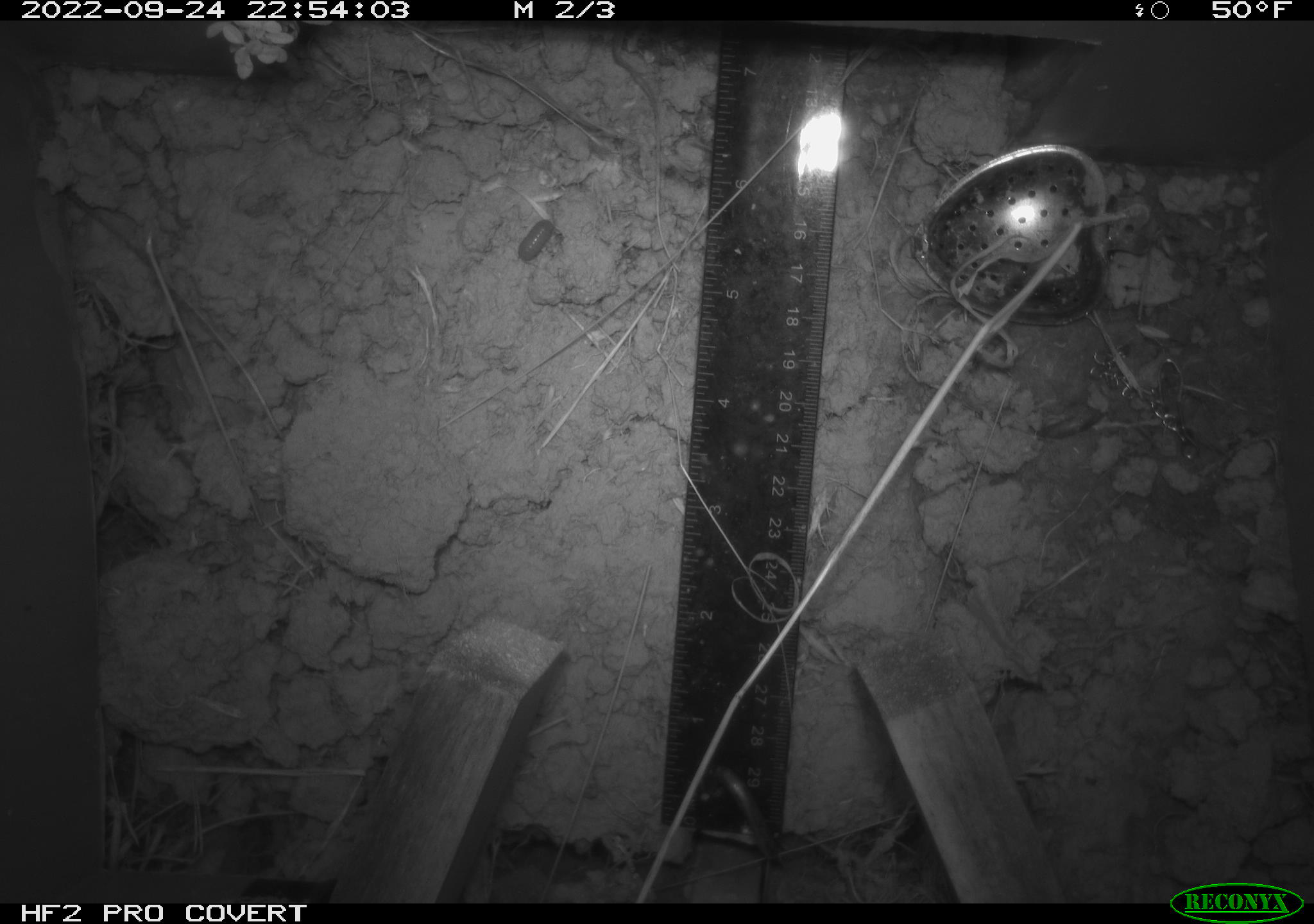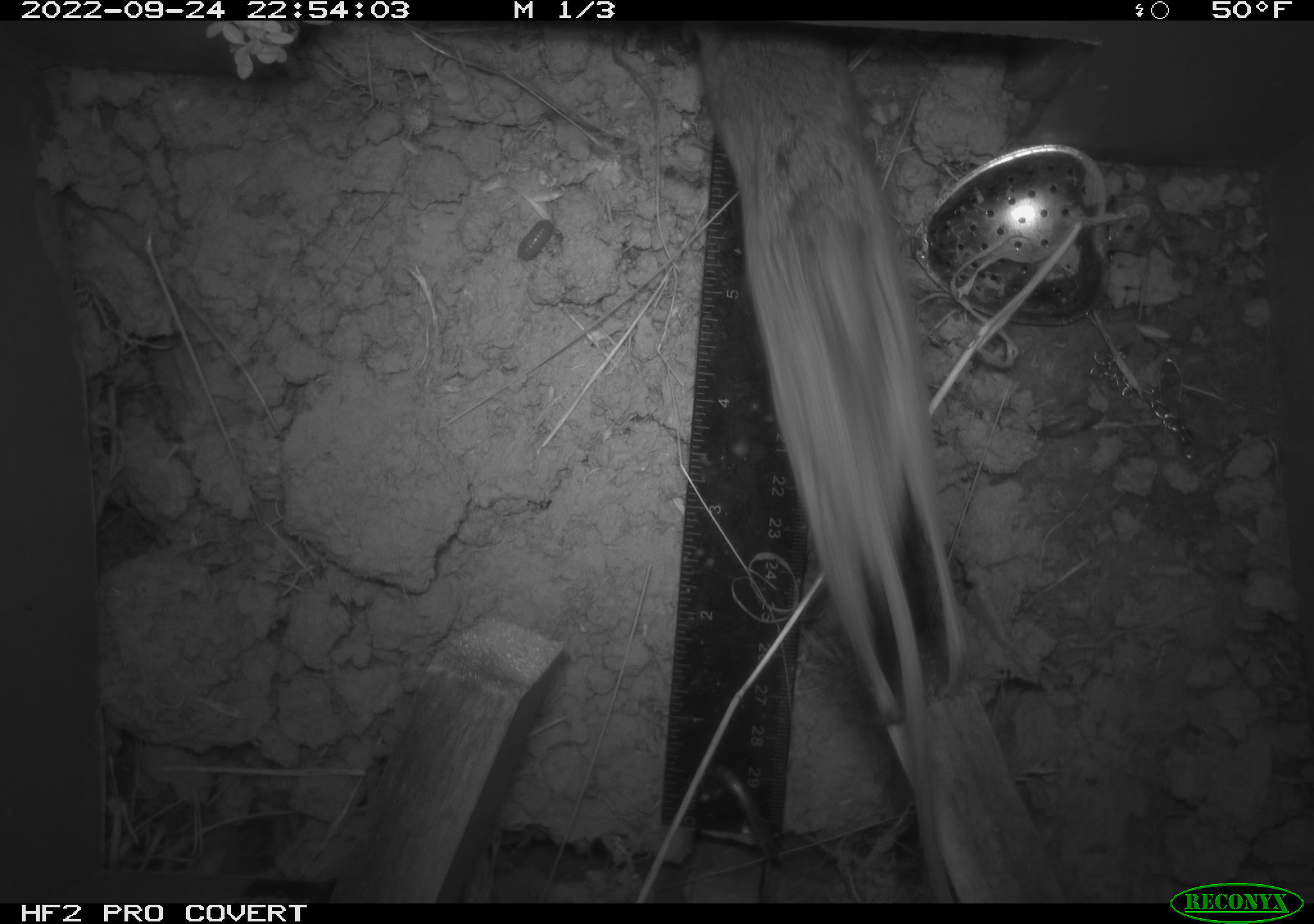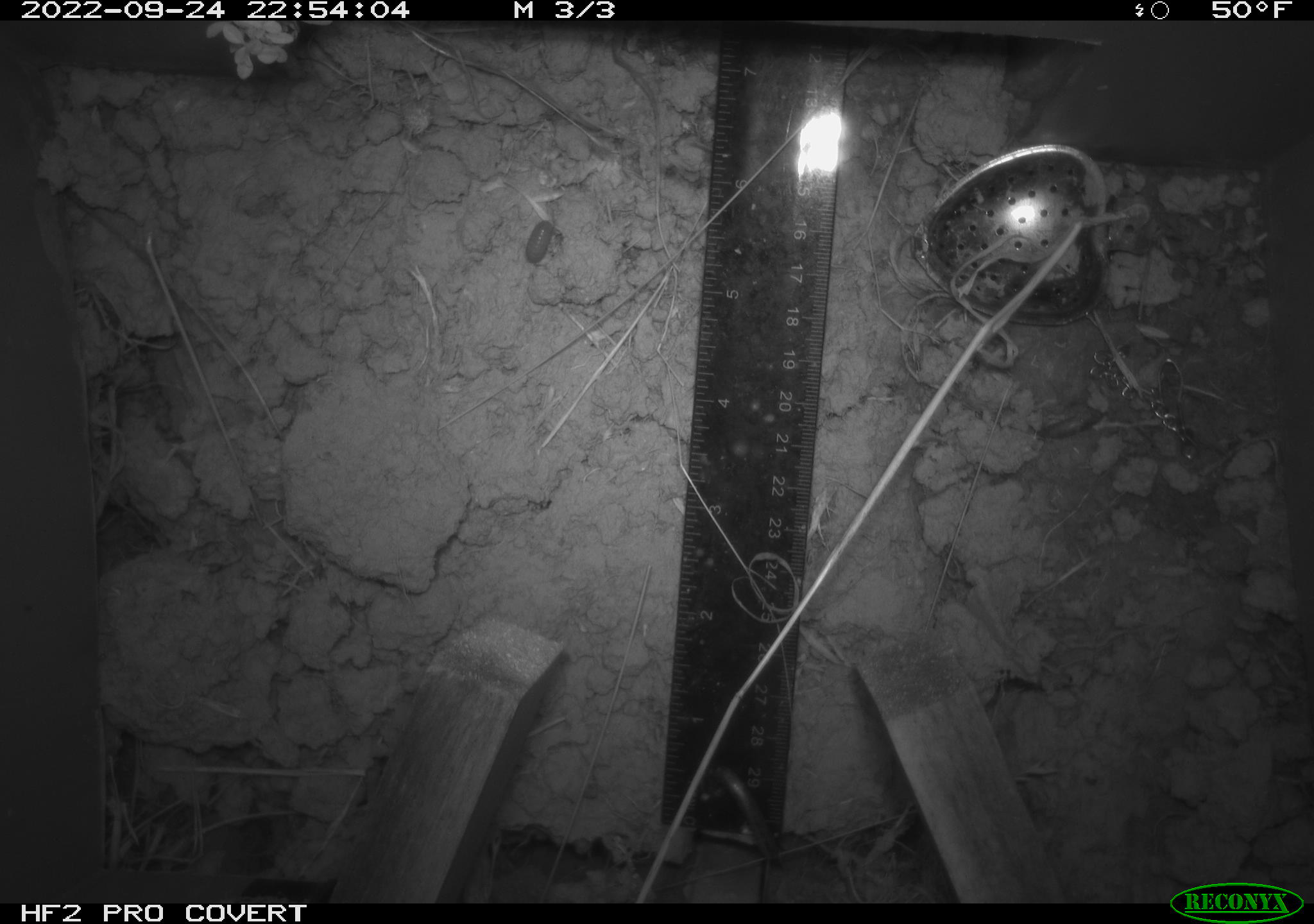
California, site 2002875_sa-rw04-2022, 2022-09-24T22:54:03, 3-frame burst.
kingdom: Animalia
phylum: Chordata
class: Mammalia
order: Rodentia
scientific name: Rodentia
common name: mouse species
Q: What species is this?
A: Mouse species (Rodentia).